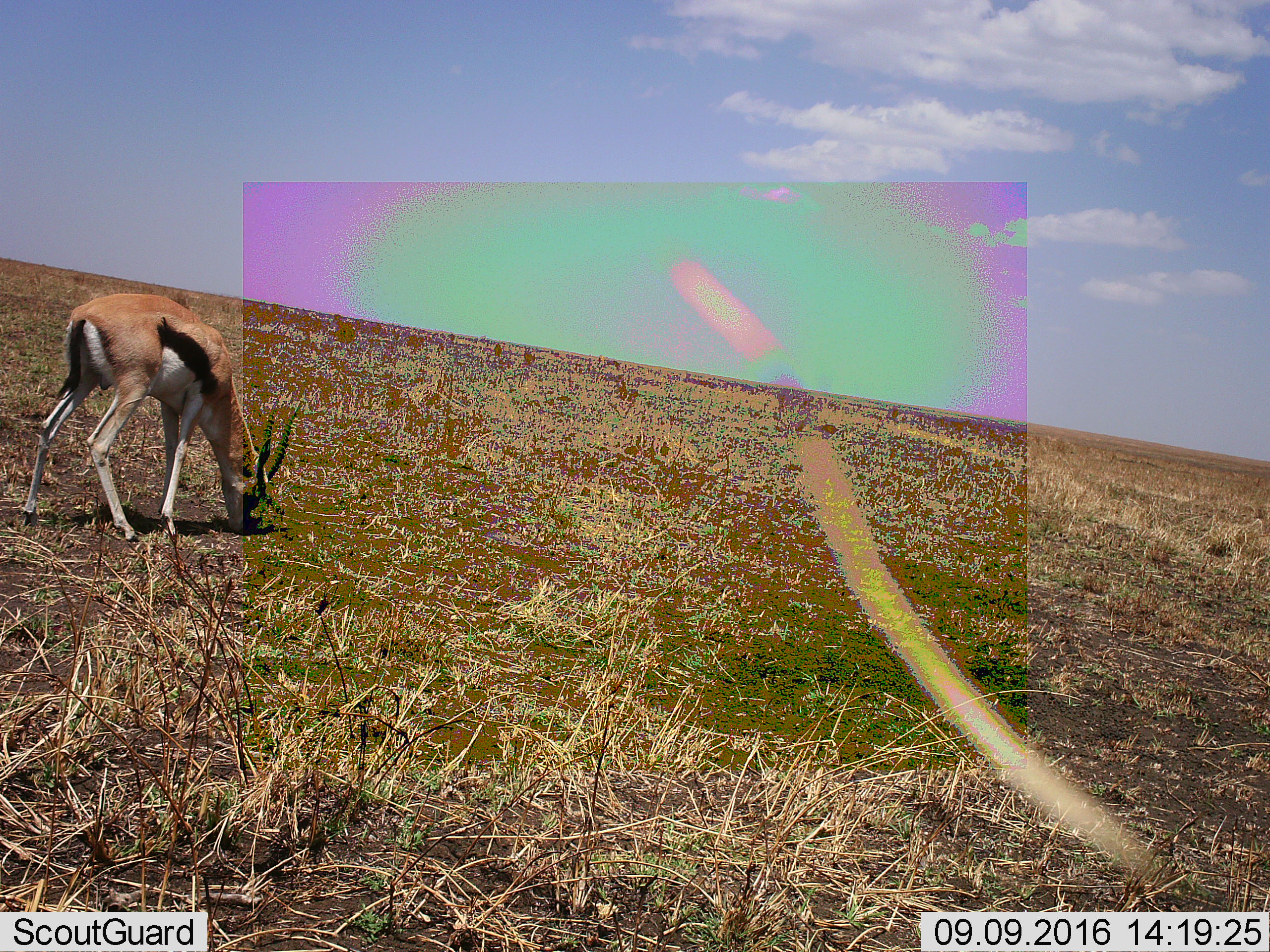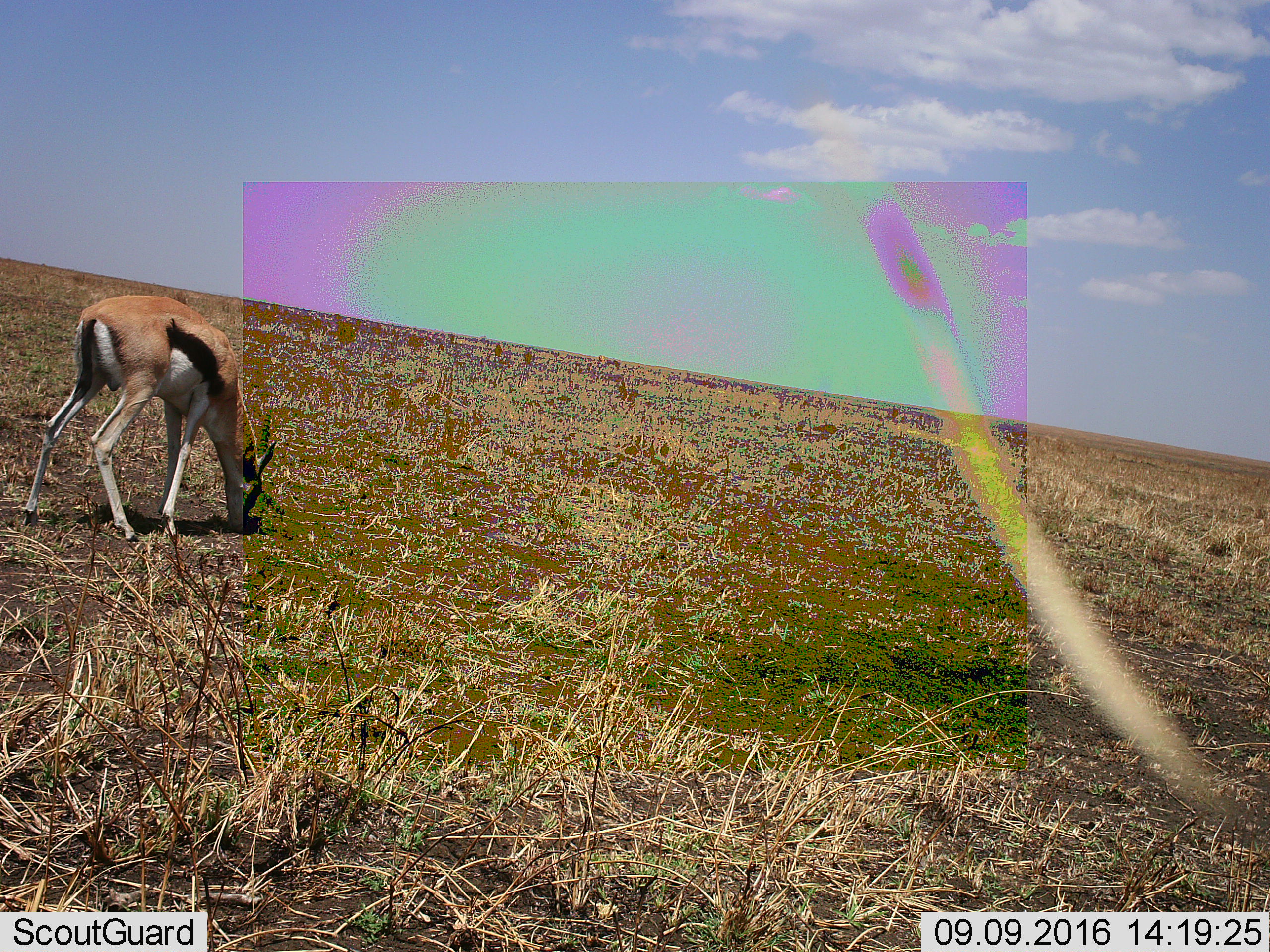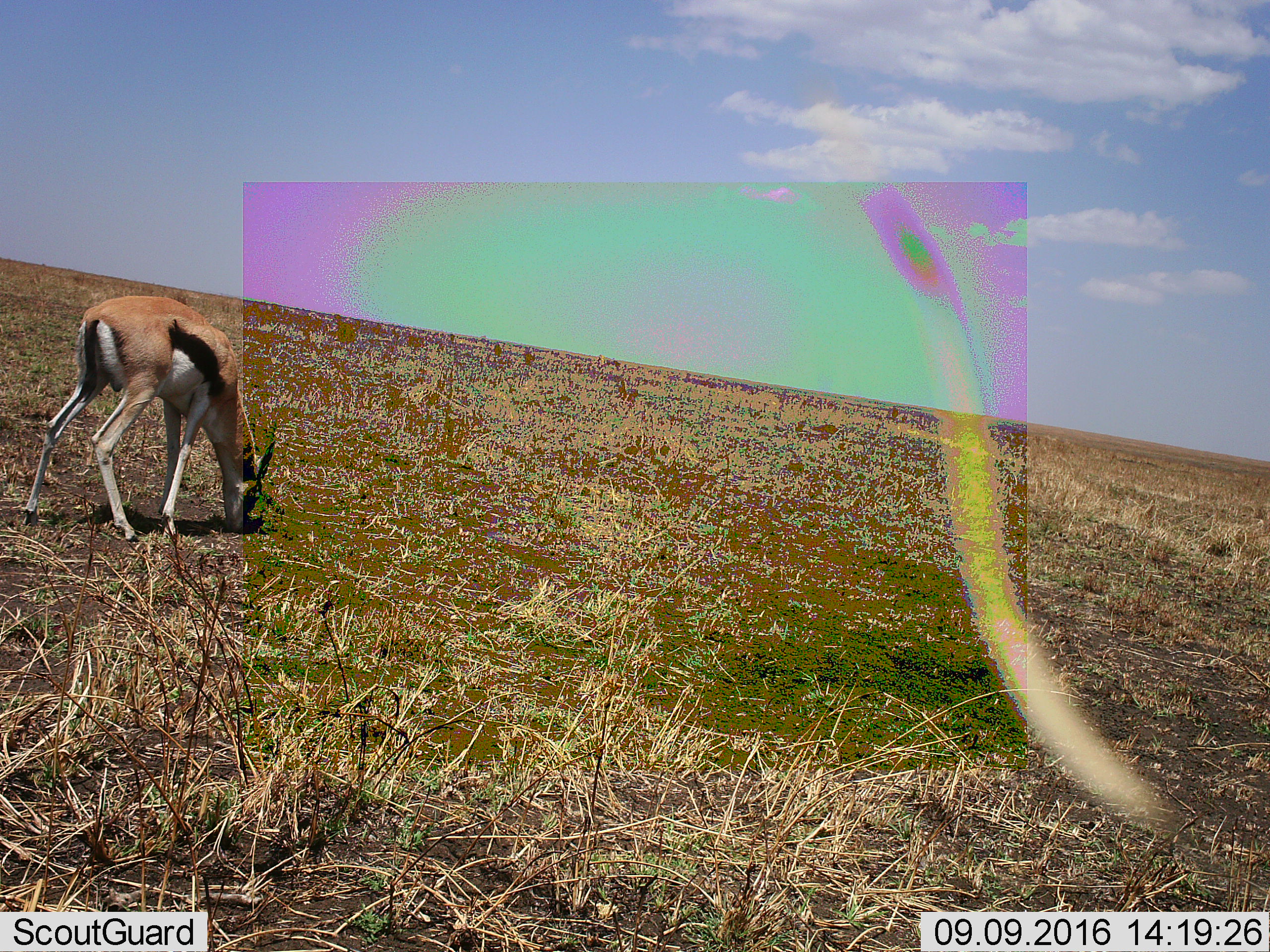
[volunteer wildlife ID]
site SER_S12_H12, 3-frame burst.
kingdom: Animalia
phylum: Chordata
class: Mammalia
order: Artiodactyla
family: Bovidae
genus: Eudorcas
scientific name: Eudorcas thomsonii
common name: thomson's gazelle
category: gazellethomsons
Gazellethomsons (thomson's gazelle) (Eudorcas thomsonii), count 1. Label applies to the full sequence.